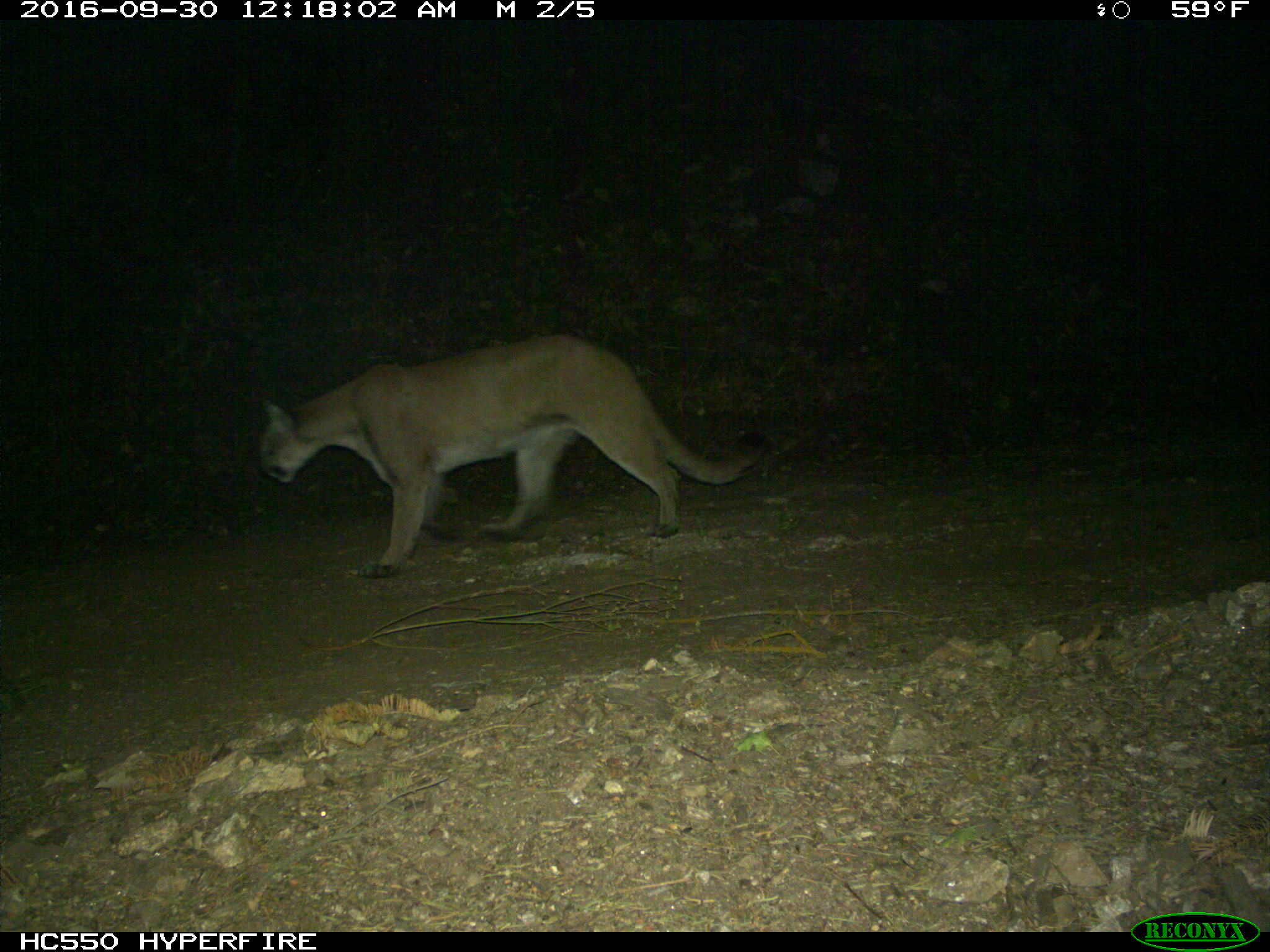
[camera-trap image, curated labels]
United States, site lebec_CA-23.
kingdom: Animalia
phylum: Chordata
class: Mammalia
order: Carnivora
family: Felidae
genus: Puma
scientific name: Puma concolor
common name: mountain lion